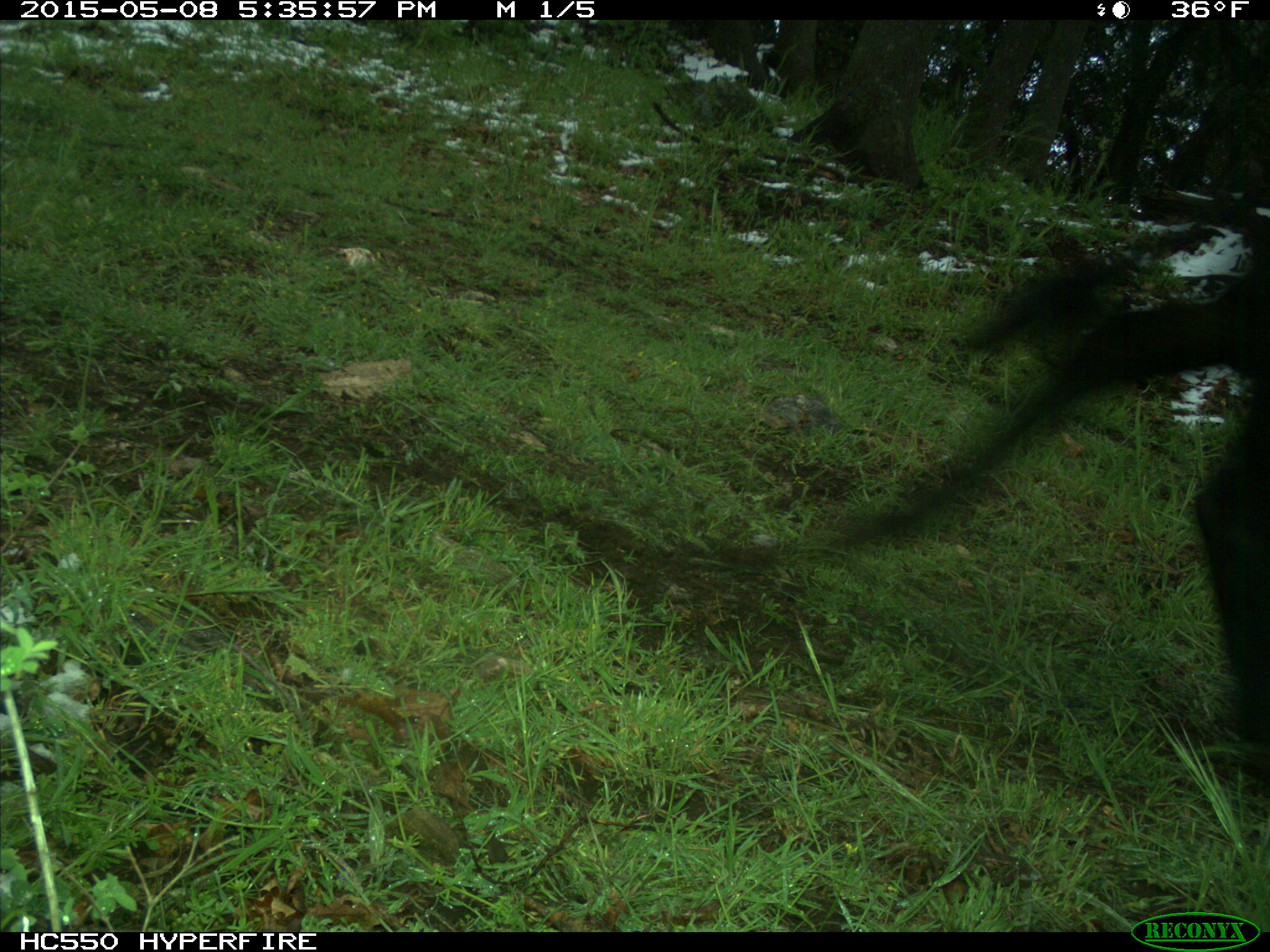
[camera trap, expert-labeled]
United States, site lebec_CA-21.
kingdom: Animalia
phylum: Chordata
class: Mammalia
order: Artiodactyla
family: Bovidae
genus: Bos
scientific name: Bos taurus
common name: domestic cow